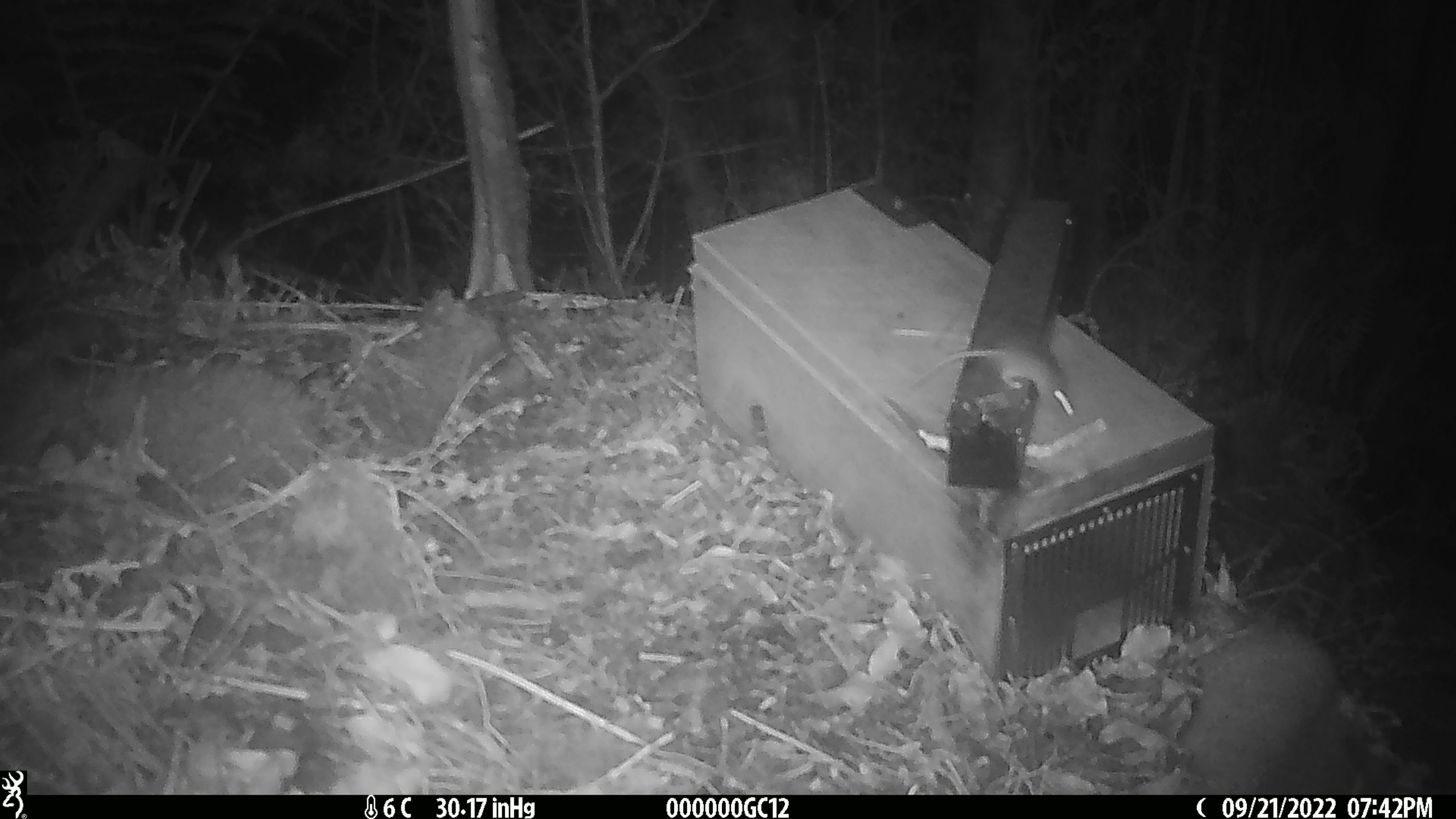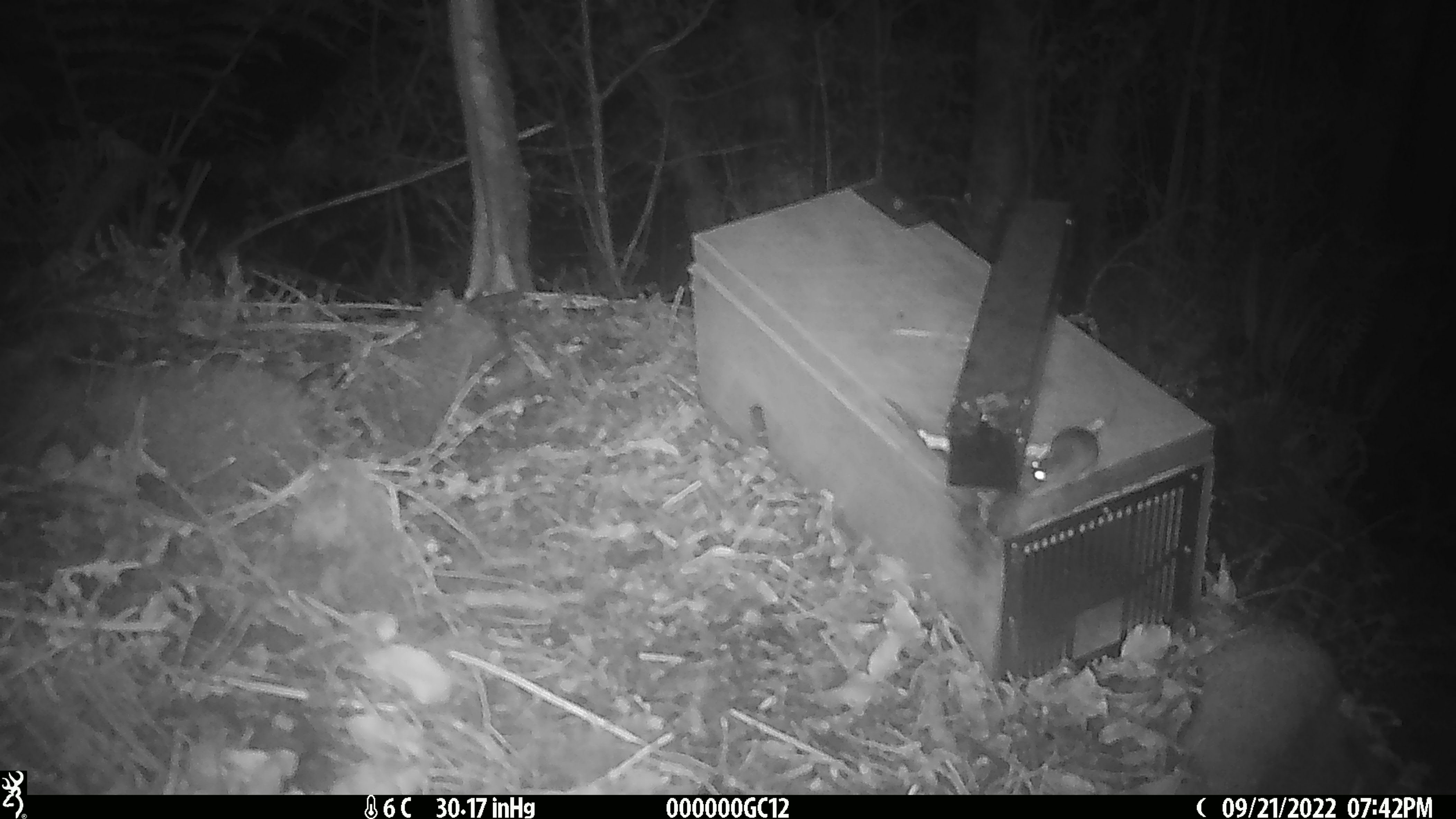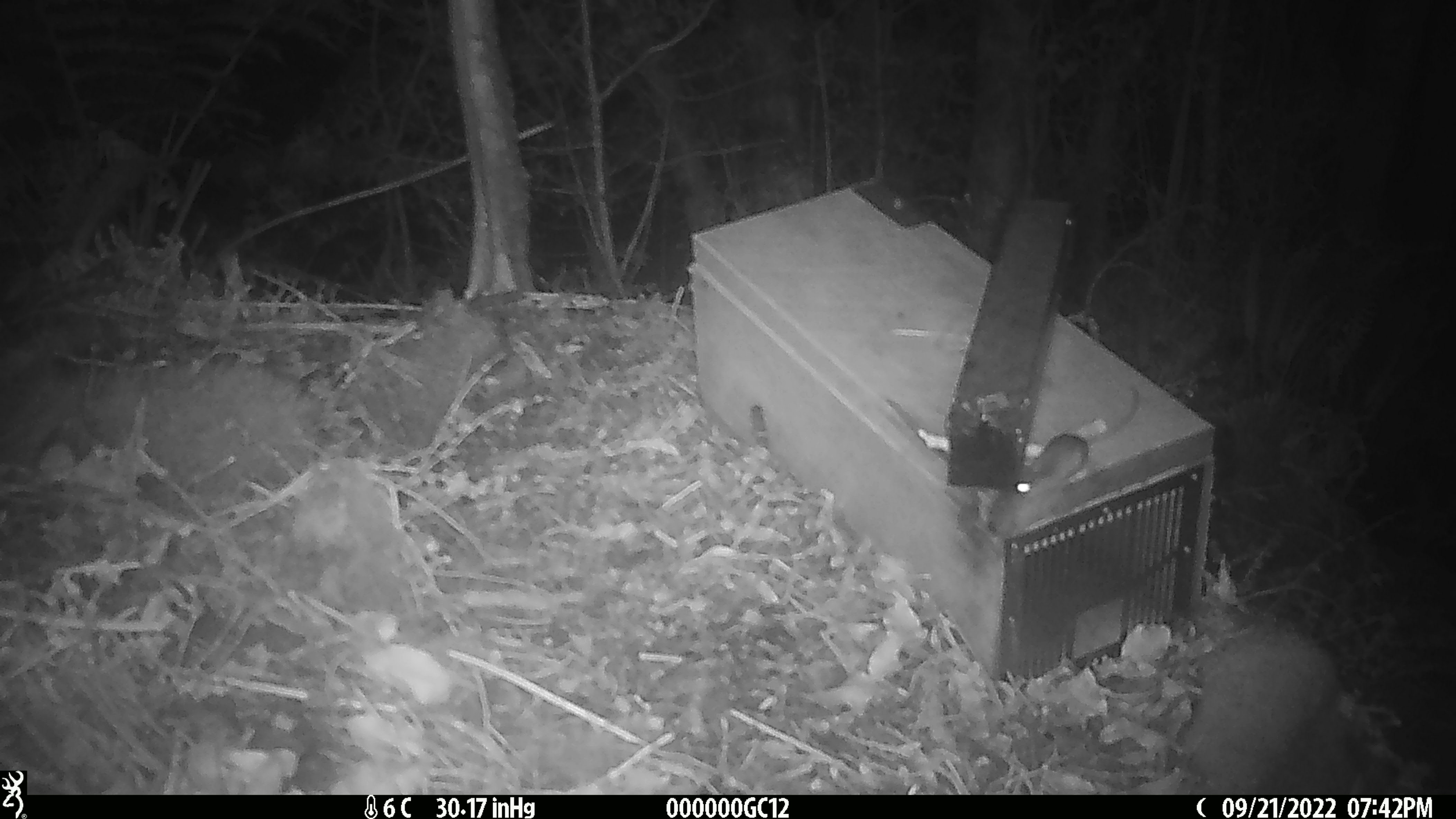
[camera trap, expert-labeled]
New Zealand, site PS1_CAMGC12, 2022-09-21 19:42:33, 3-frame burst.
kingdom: Animalia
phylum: Chordata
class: Mammalia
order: Rodentia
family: Muridae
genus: Mus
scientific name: Mus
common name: mouse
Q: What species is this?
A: Mouse (Mus).